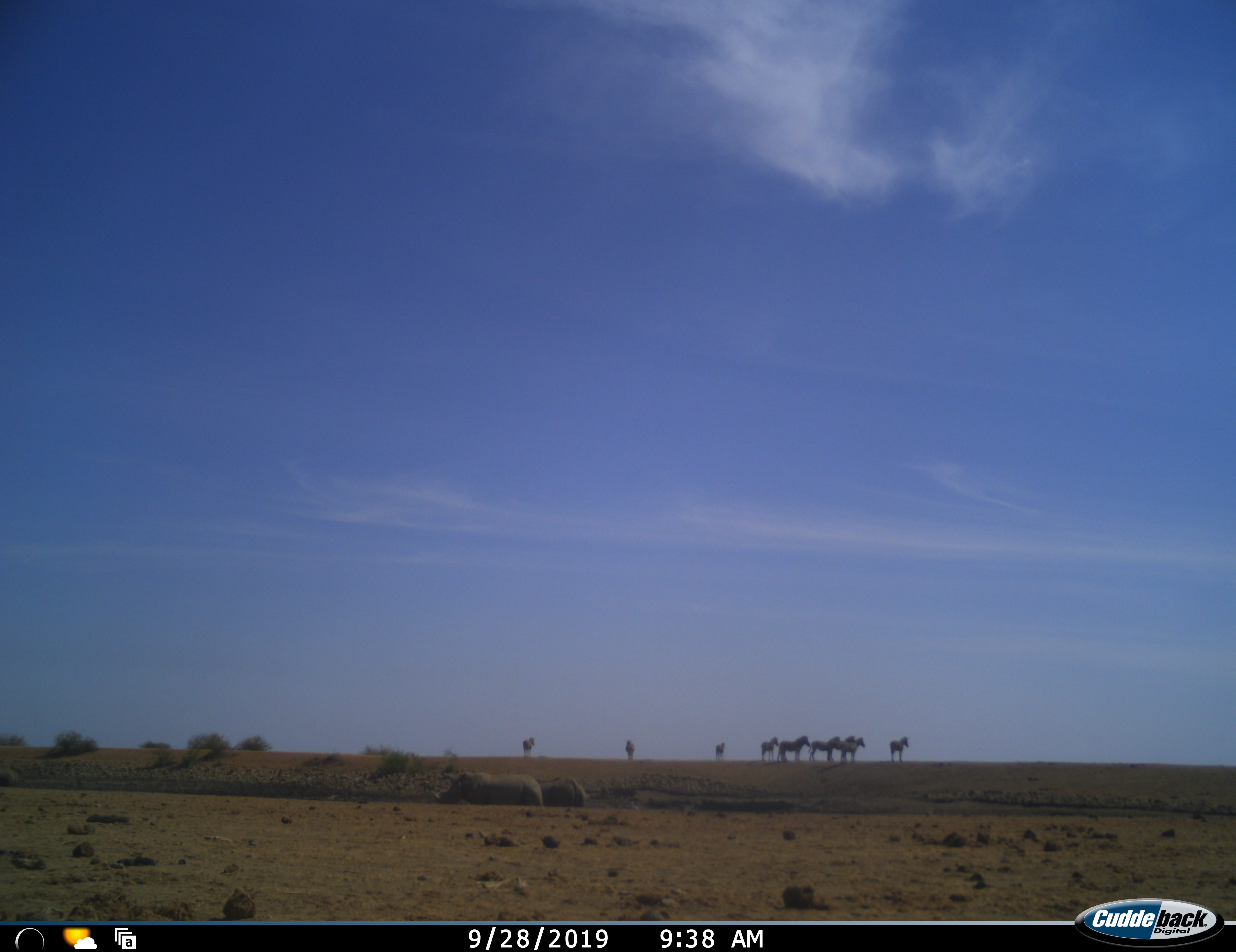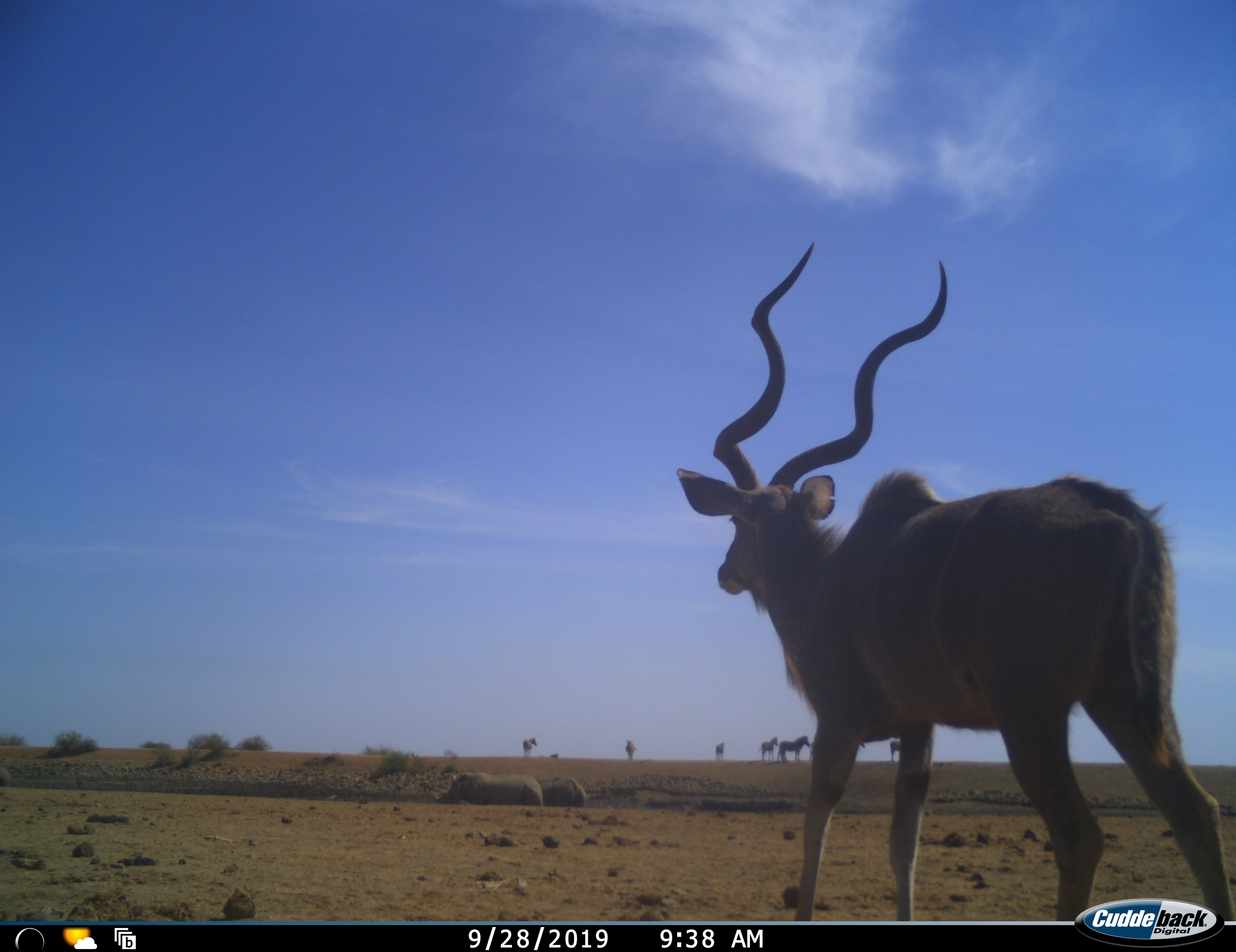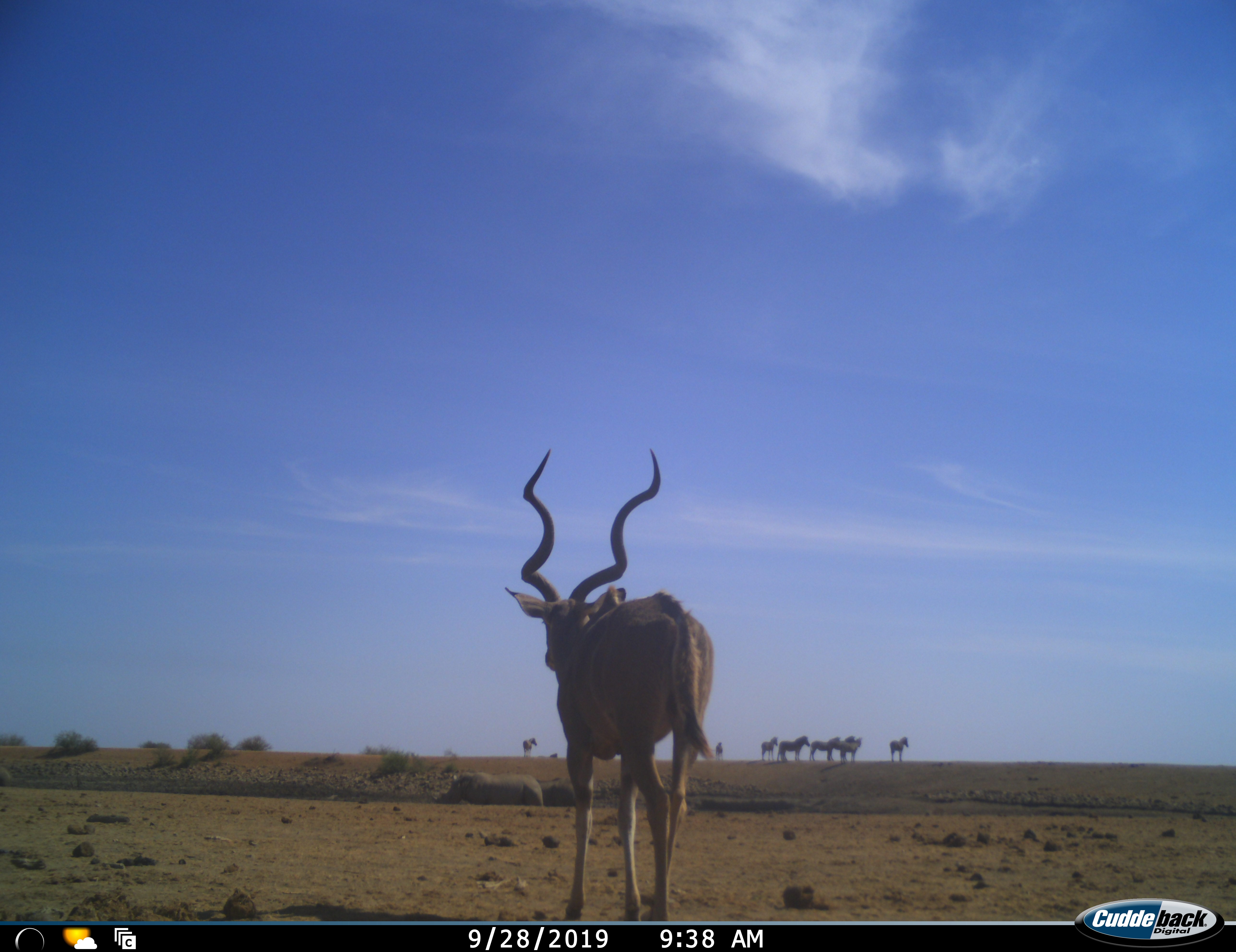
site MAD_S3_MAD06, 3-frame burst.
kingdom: Animalia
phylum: Chordata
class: Mammalia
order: Artiodactyla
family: Bovidae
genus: Tragelaphus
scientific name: Tragelaphus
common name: kudu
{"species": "kudu (Tragelaphus)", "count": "1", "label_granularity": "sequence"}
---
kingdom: Animalia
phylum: Chordata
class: Mammalia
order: Perissodactyla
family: Equidae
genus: Equus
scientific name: Equus quagga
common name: plains zebra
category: zebraplains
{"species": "zebraplains (plains zebra) (Equus quagga)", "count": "9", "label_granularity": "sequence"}